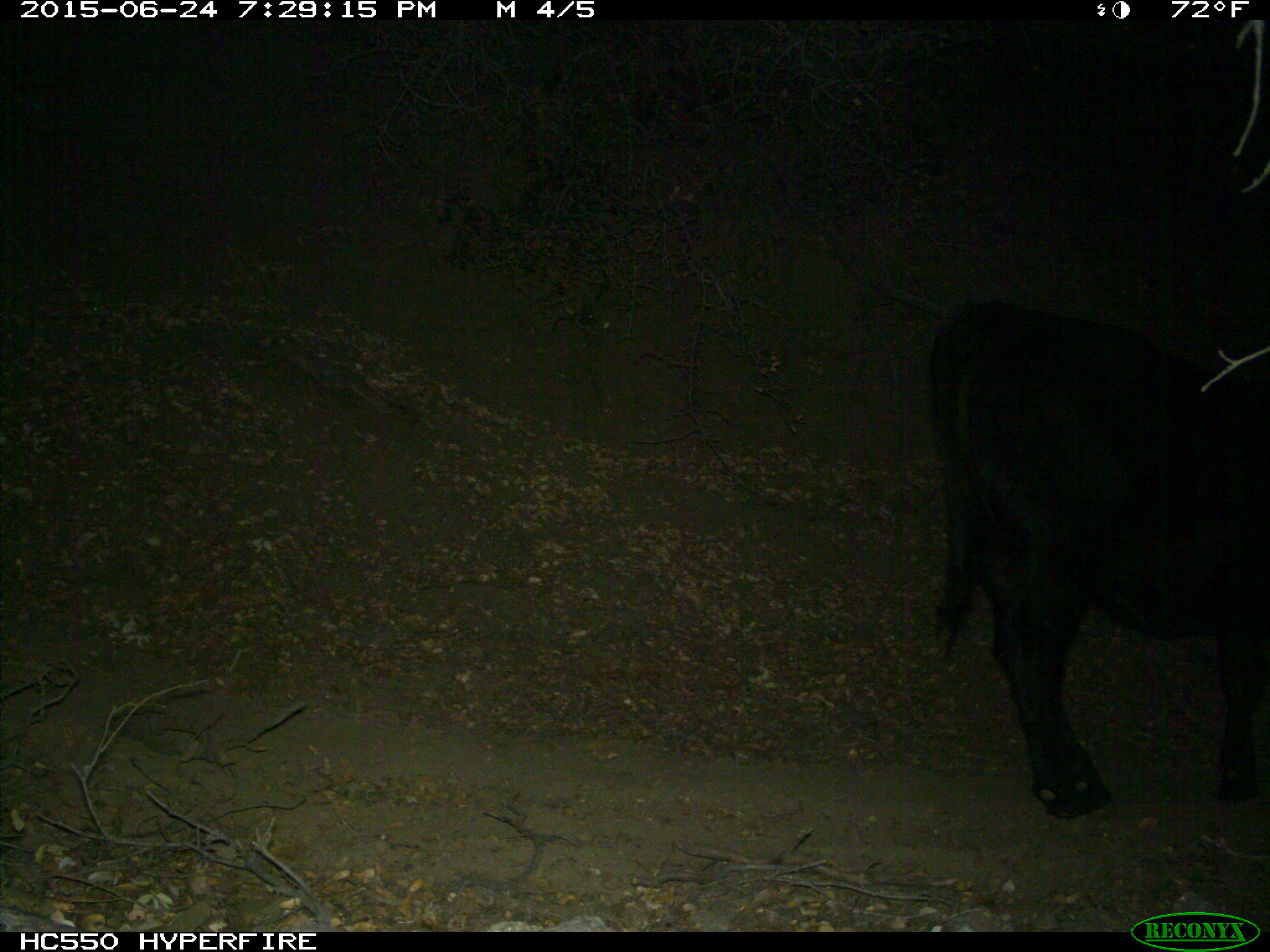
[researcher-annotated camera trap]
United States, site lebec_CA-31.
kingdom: Animalia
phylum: Chordata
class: Mammalia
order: Artiodactyla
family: Bovidae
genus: Bos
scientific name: Bos taurus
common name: domestic cow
Bos taurus (domestic cow).